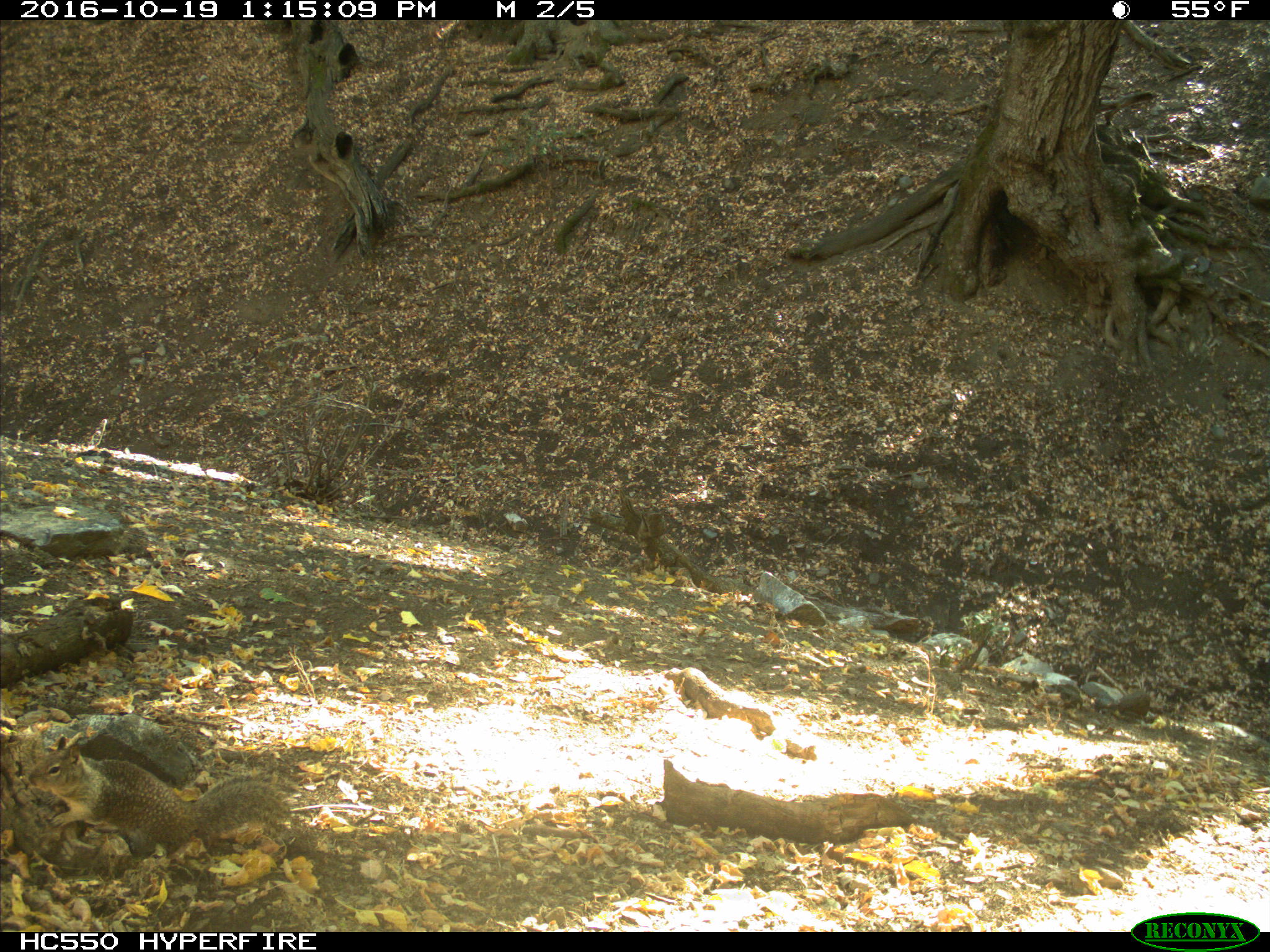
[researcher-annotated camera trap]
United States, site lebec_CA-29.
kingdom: Animalia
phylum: Chordata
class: Mammalia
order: Rodentia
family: Sciuridae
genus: Otospermophilus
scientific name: Otospermophilus beecheyi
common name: california ground squirrel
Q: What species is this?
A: Otospermophilus beecheyi (california ground squirrel).